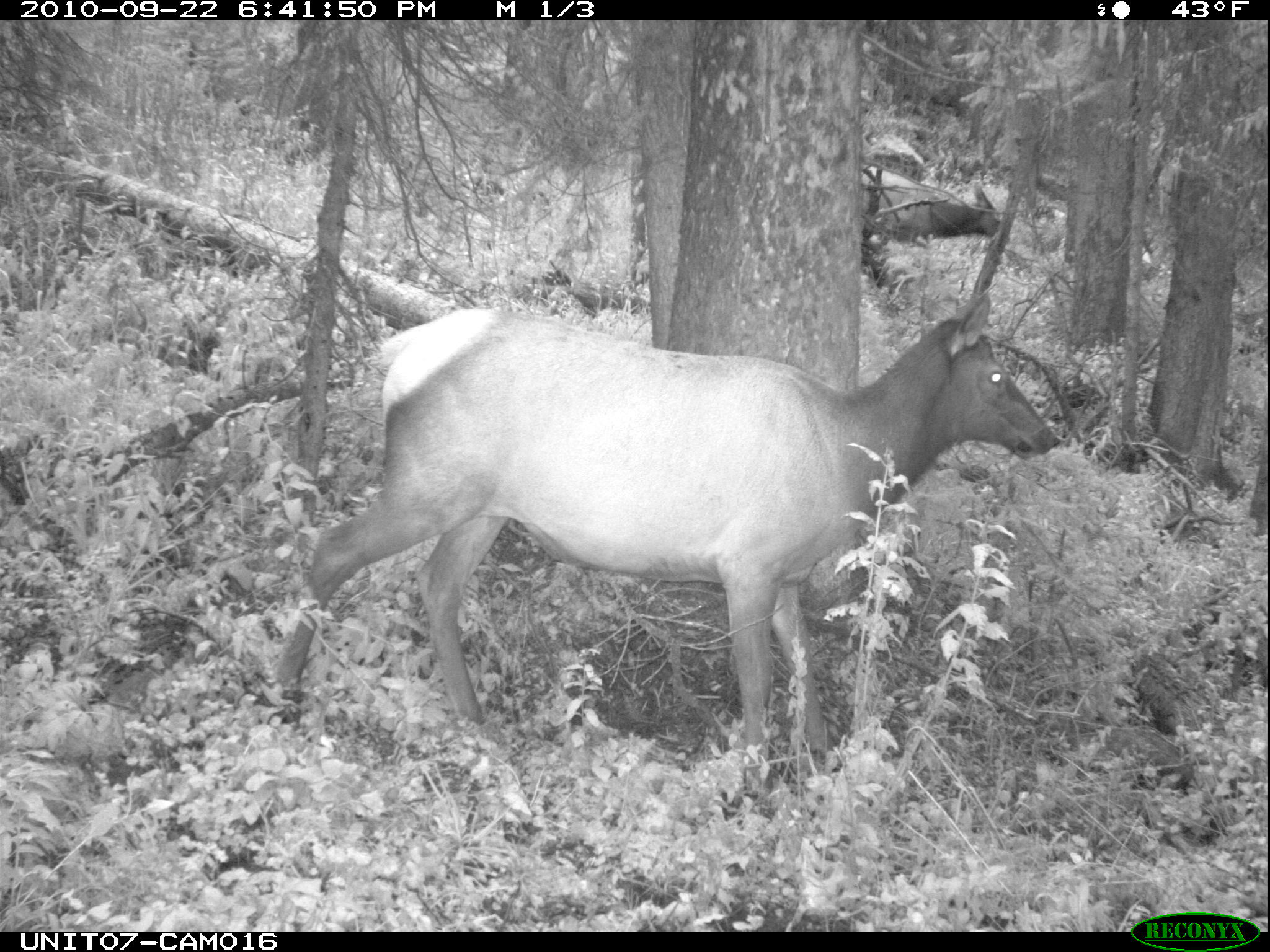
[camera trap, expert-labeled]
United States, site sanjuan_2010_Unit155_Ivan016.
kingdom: Animalia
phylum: Chordata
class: Mammalia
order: Artiodactyla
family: Cervidae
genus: Cervus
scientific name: Cervus elaphus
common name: red deer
Cervus elaphus (red deer).